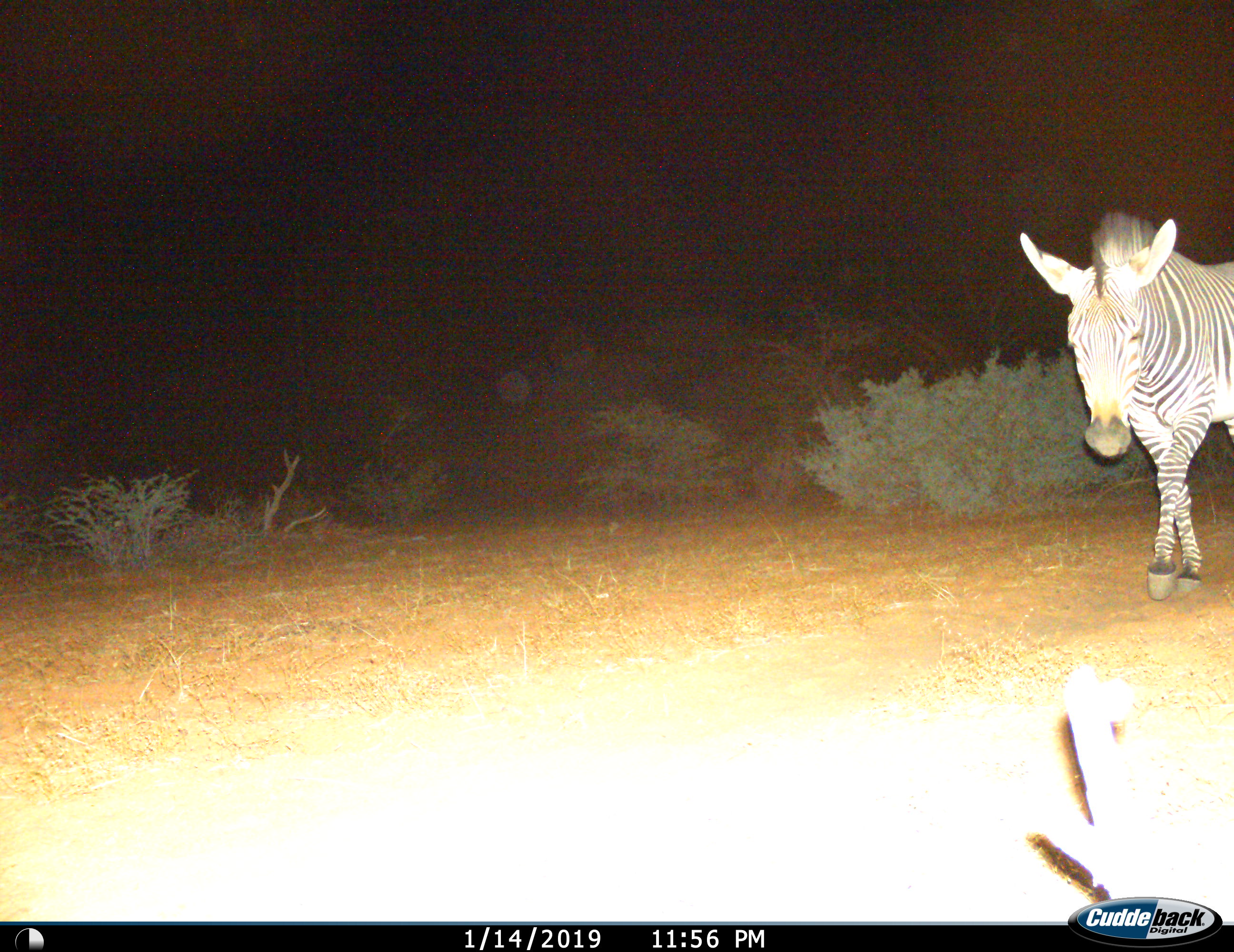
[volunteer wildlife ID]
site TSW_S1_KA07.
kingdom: Animalia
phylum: Chordata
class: Mammalia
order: Perissodactyla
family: Equidae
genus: Equus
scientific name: Equus zebra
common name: mountain zebra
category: zebramountain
Zebramountain (mountain zebra) (Equus zebra), count 1. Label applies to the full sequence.